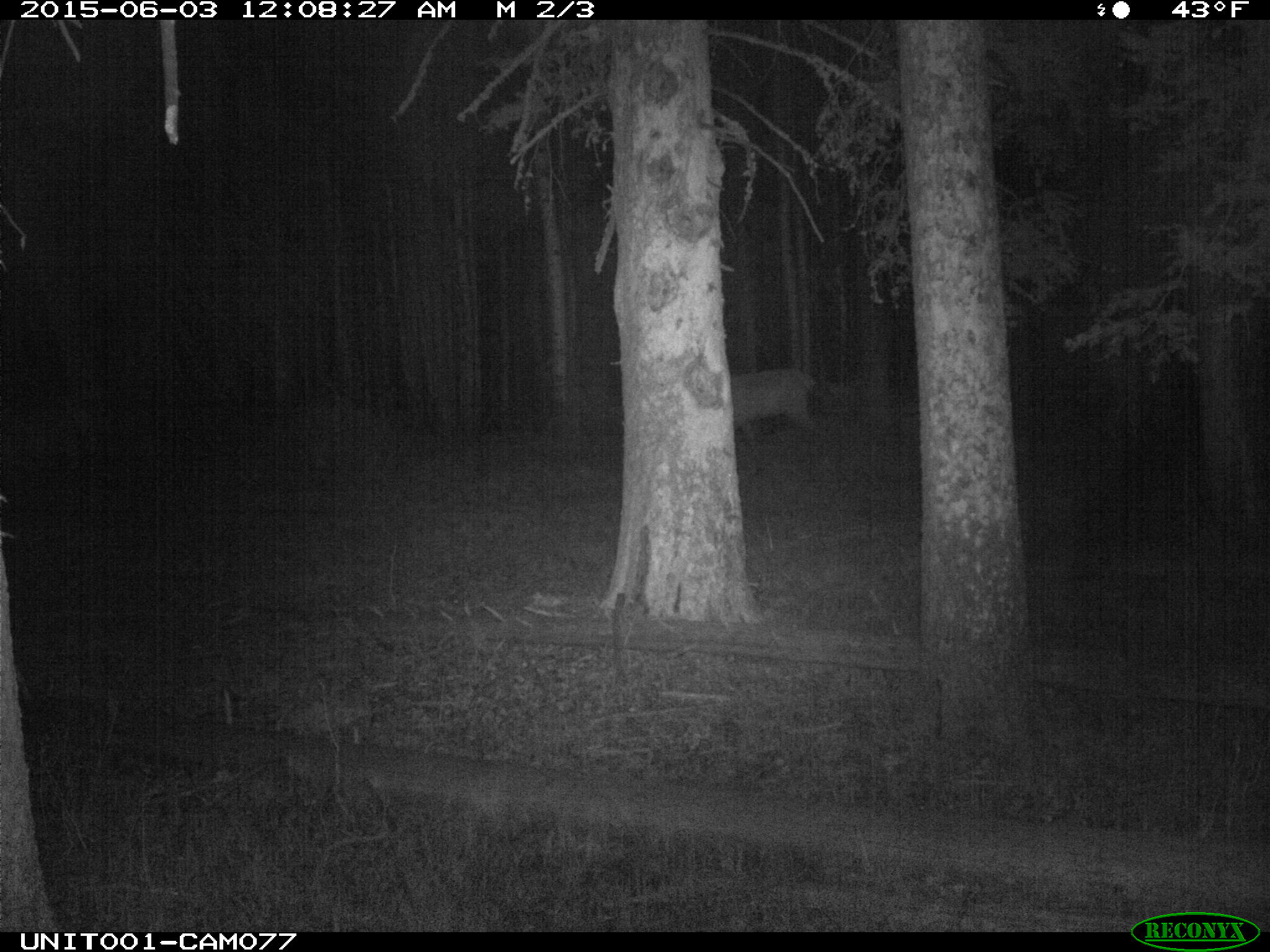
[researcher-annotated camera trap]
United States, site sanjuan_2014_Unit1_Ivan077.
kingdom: Animalia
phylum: Chordata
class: Mammalia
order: Artiodactyla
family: Cervidae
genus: Cervus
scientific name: Cervus elaphus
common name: red deer